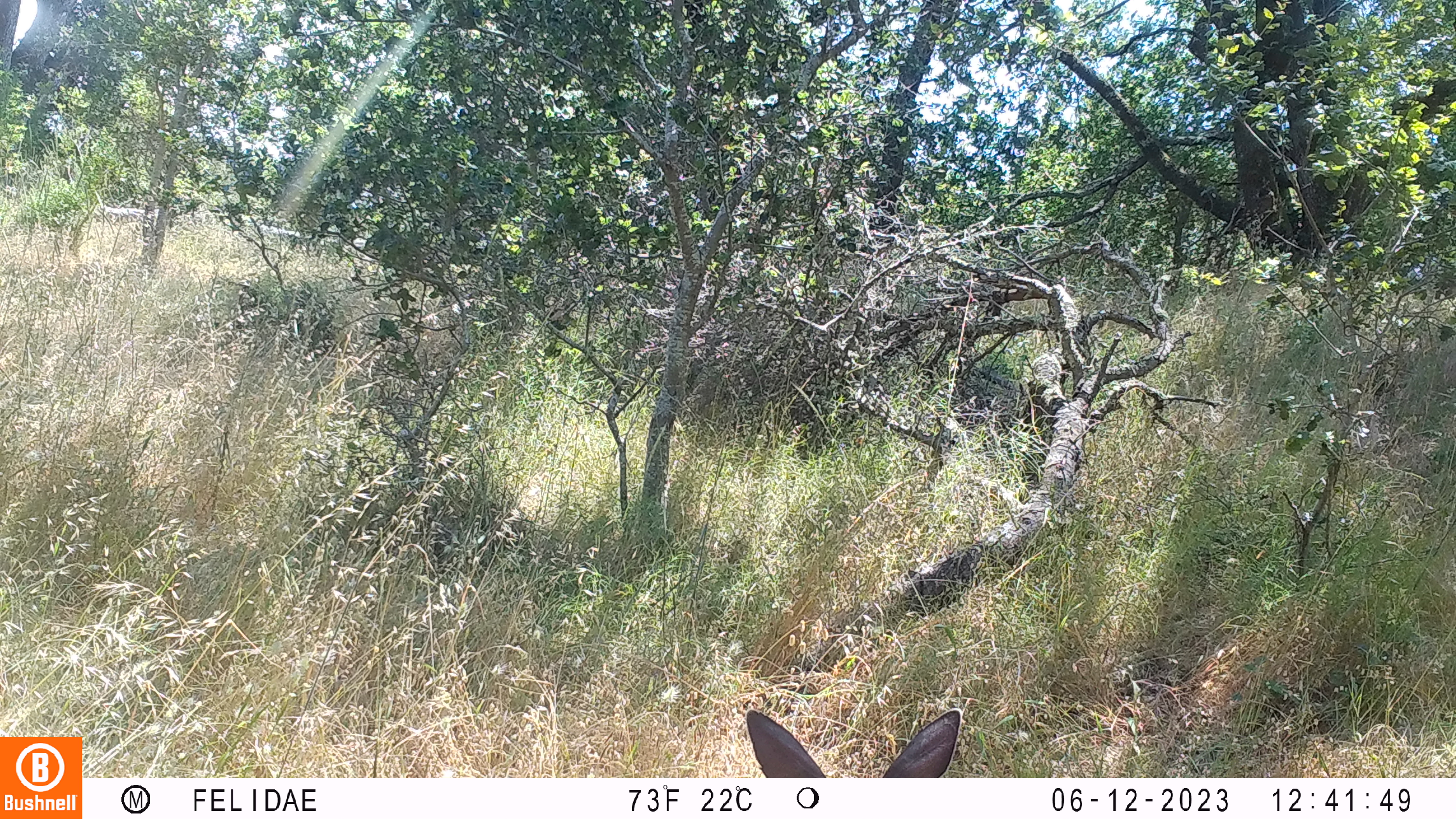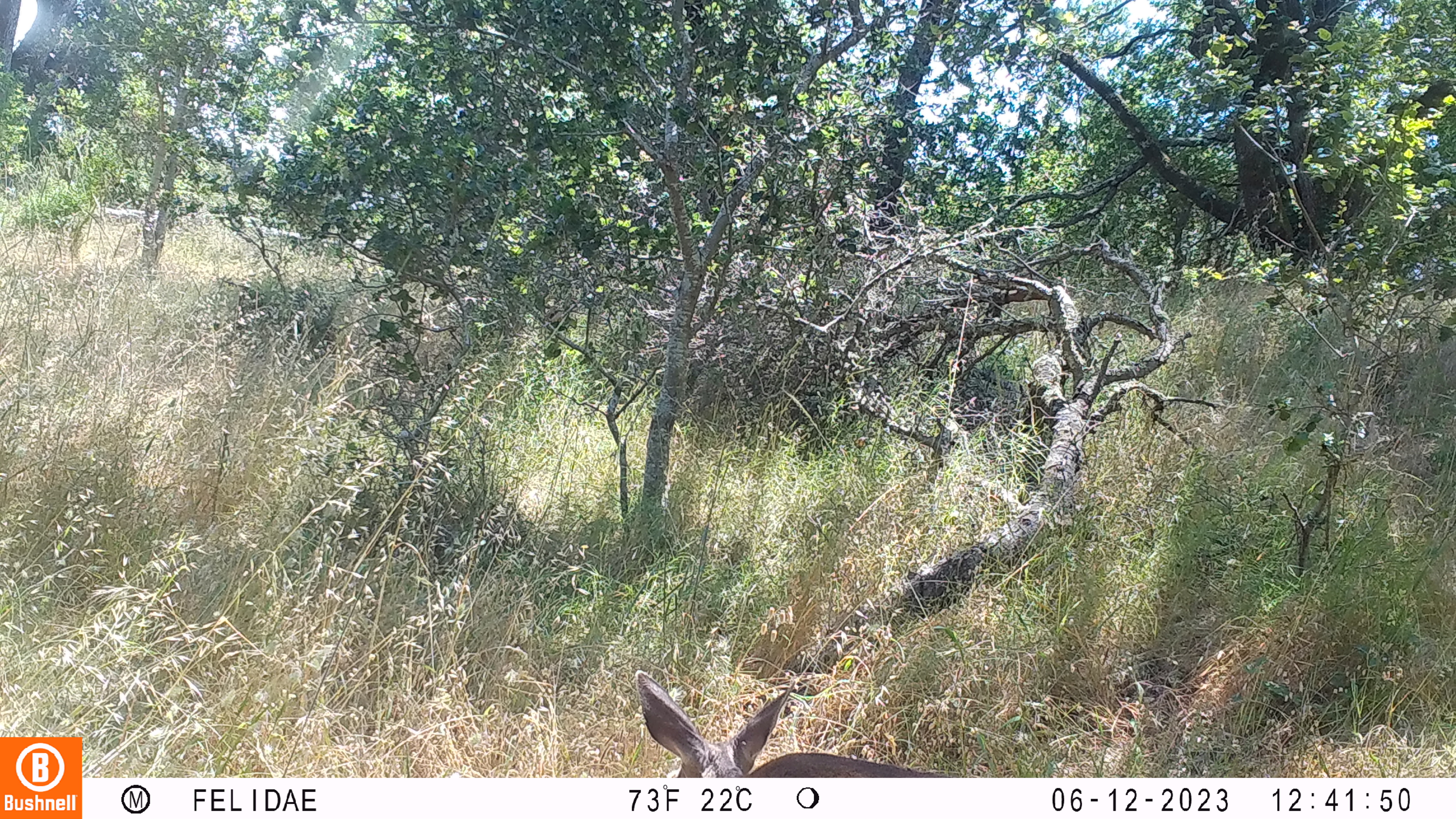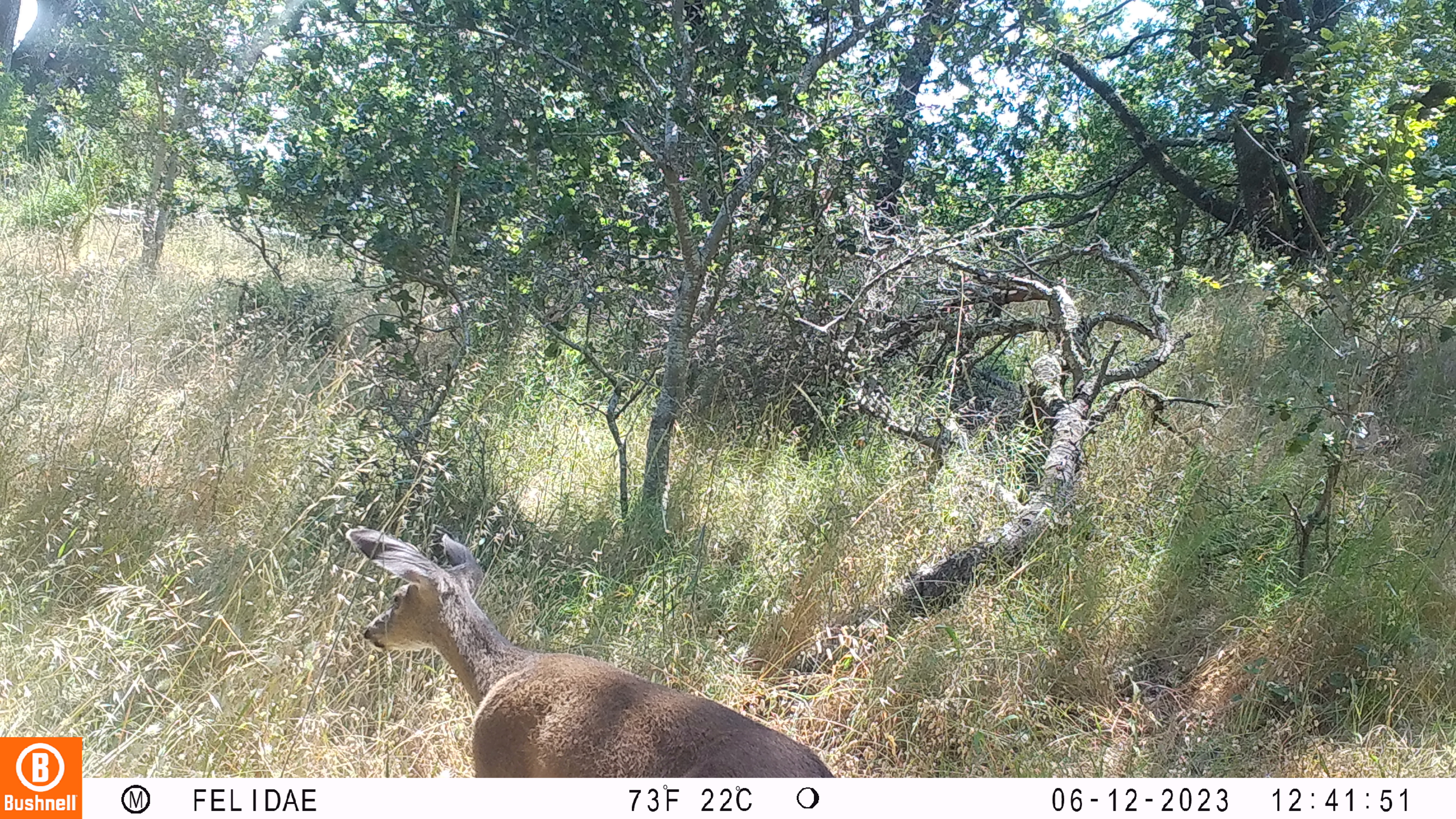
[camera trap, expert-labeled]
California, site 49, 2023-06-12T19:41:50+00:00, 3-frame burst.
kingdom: Animalia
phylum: Chordata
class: Mammalia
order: Artiodactyla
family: Cervidae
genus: Odocoileus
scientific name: Odocoileus hemionus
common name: mule deer